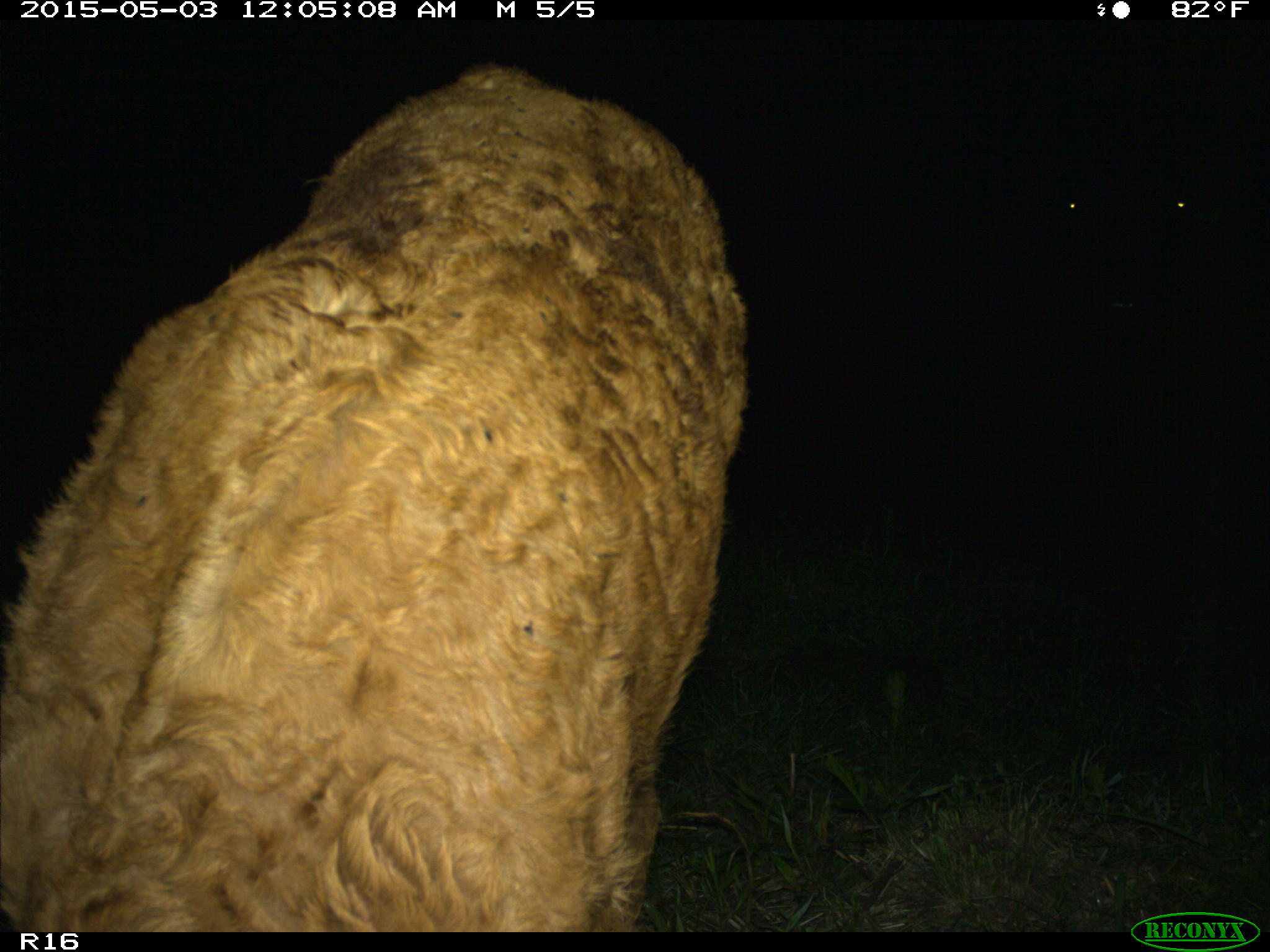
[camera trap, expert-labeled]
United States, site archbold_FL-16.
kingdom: Animalia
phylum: Chordata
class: Mammalia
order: Artiodactyla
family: Bovidae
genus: Bos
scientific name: Bos taurus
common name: domestic cow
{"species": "Bos taurus (domestic cow)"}